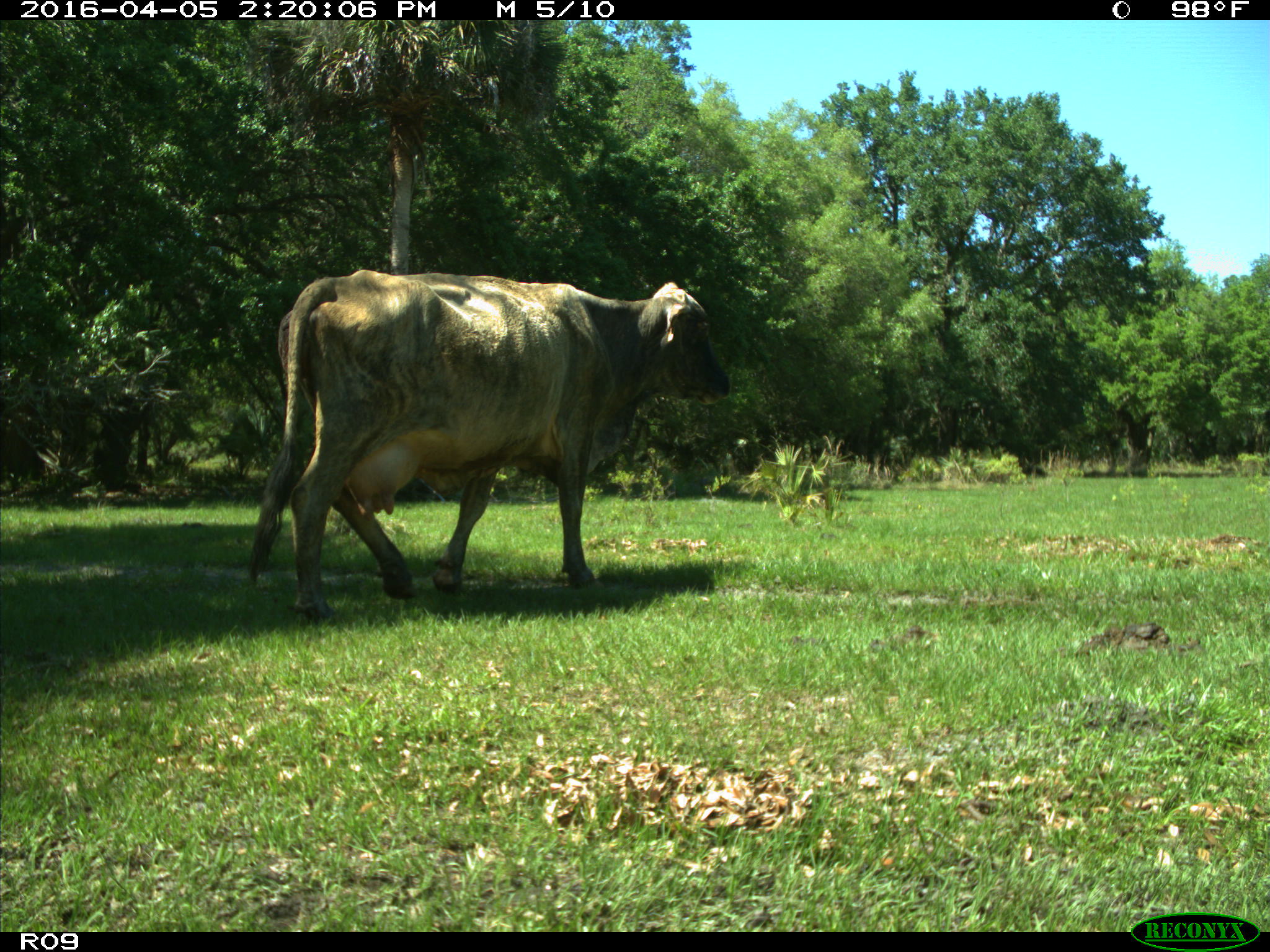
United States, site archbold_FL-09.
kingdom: Animalia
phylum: Chordata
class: Mammalia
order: Artiodactyla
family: Bovidae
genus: Bos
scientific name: Bos taurus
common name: domestic cow